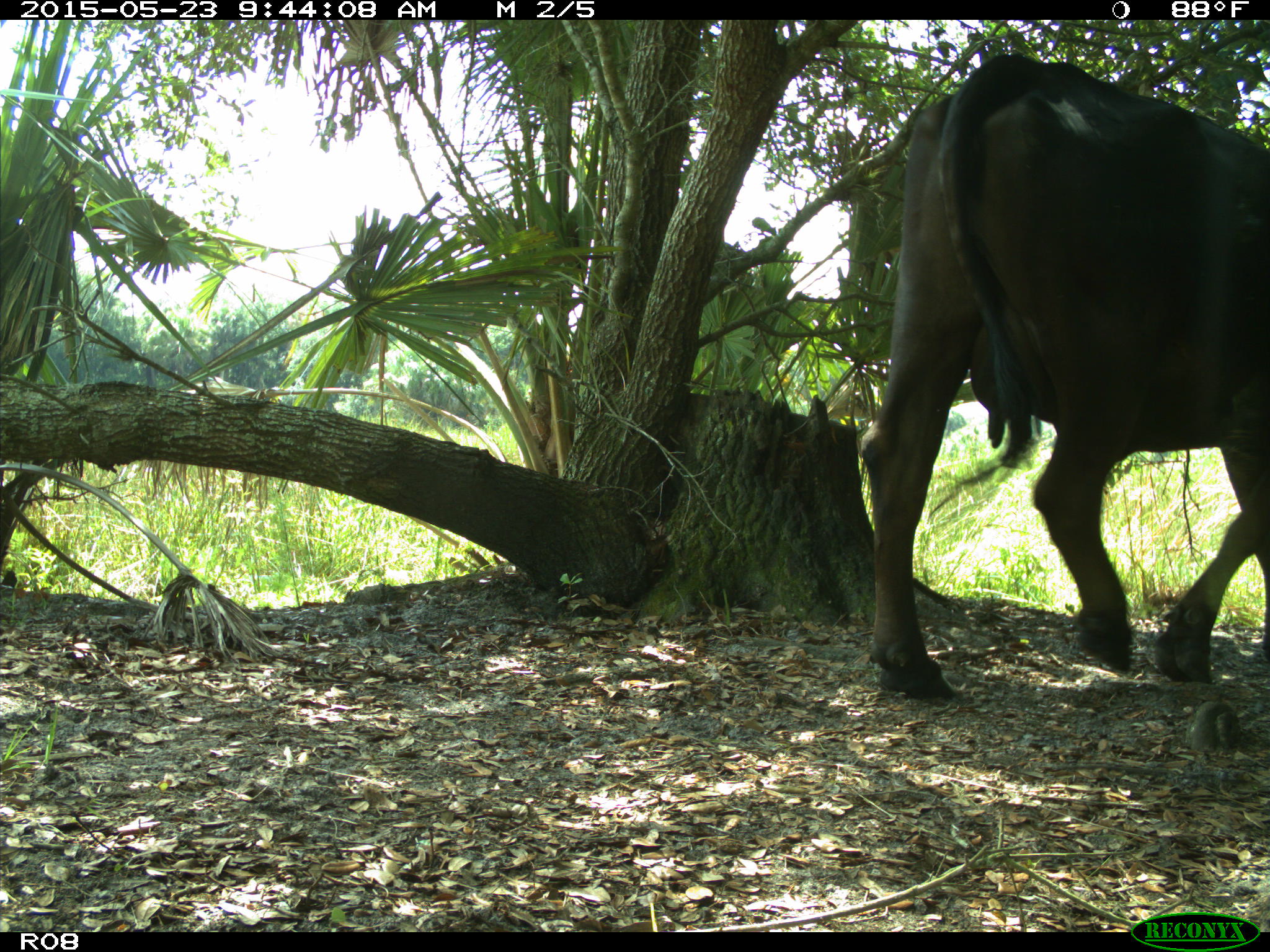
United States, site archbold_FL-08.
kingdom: Animalia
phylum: Chordata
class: Mammalia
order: Artiodactyla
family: Bovidae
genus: Bos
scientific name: Bos taurus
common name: domestic cow